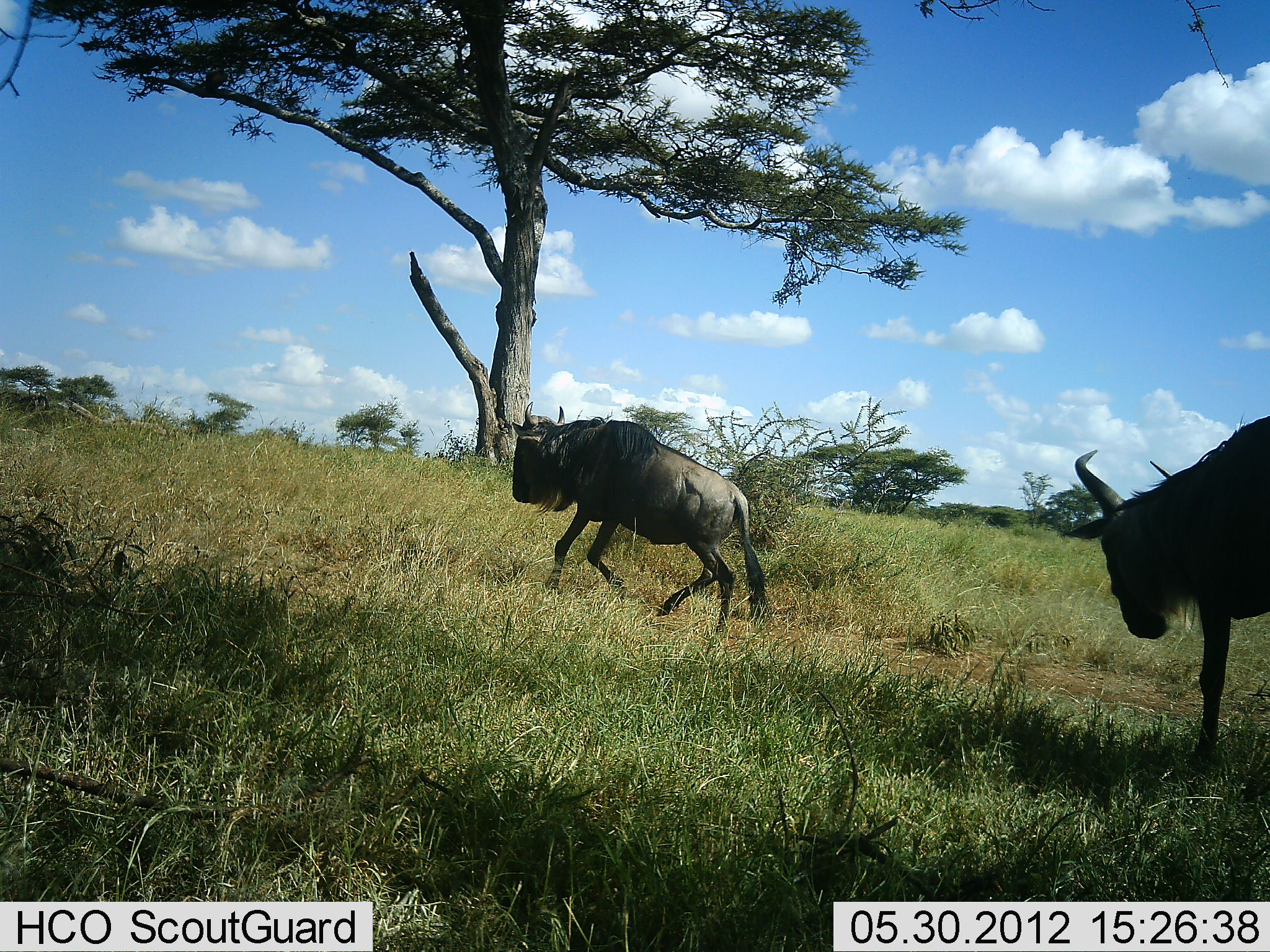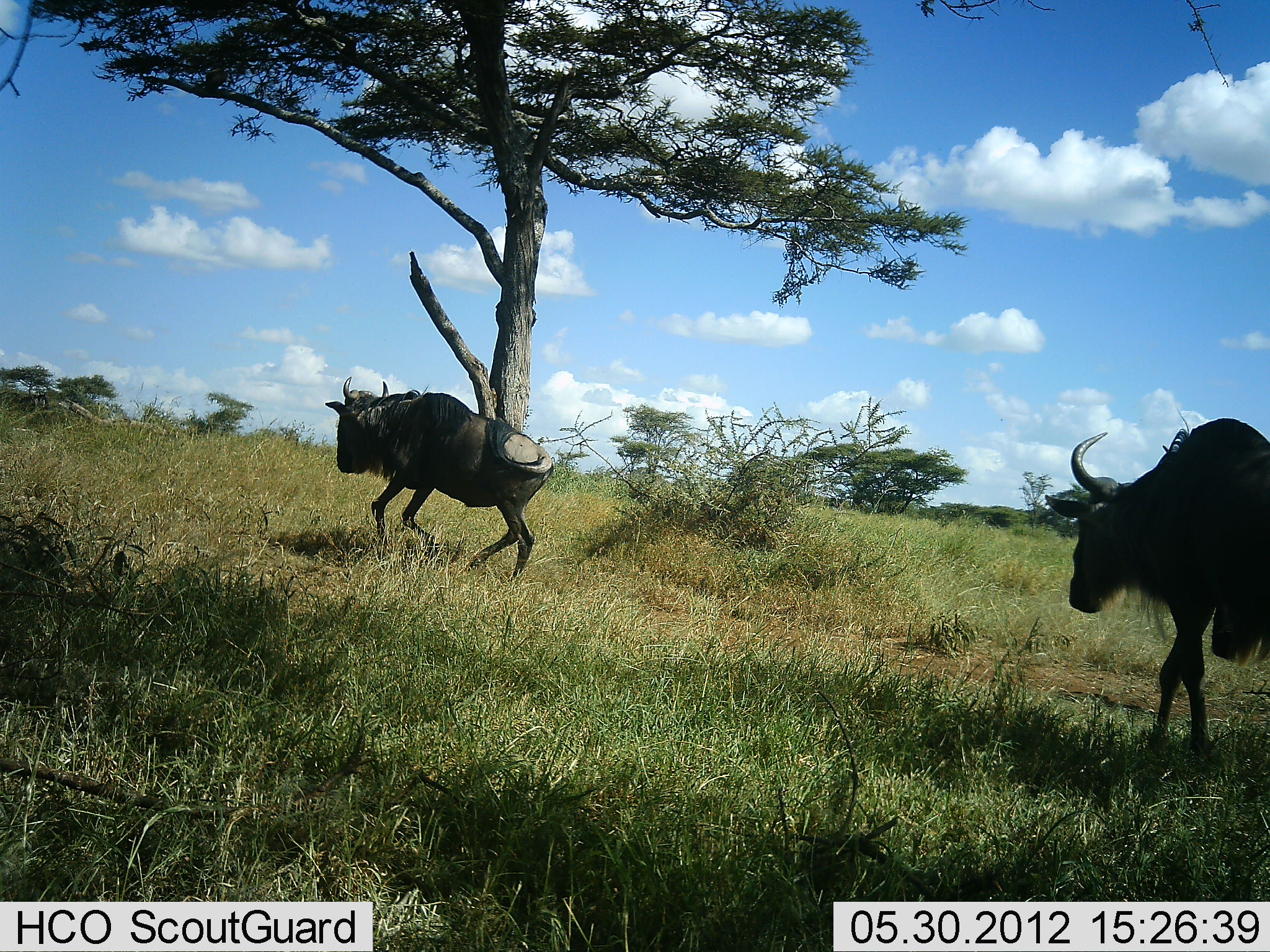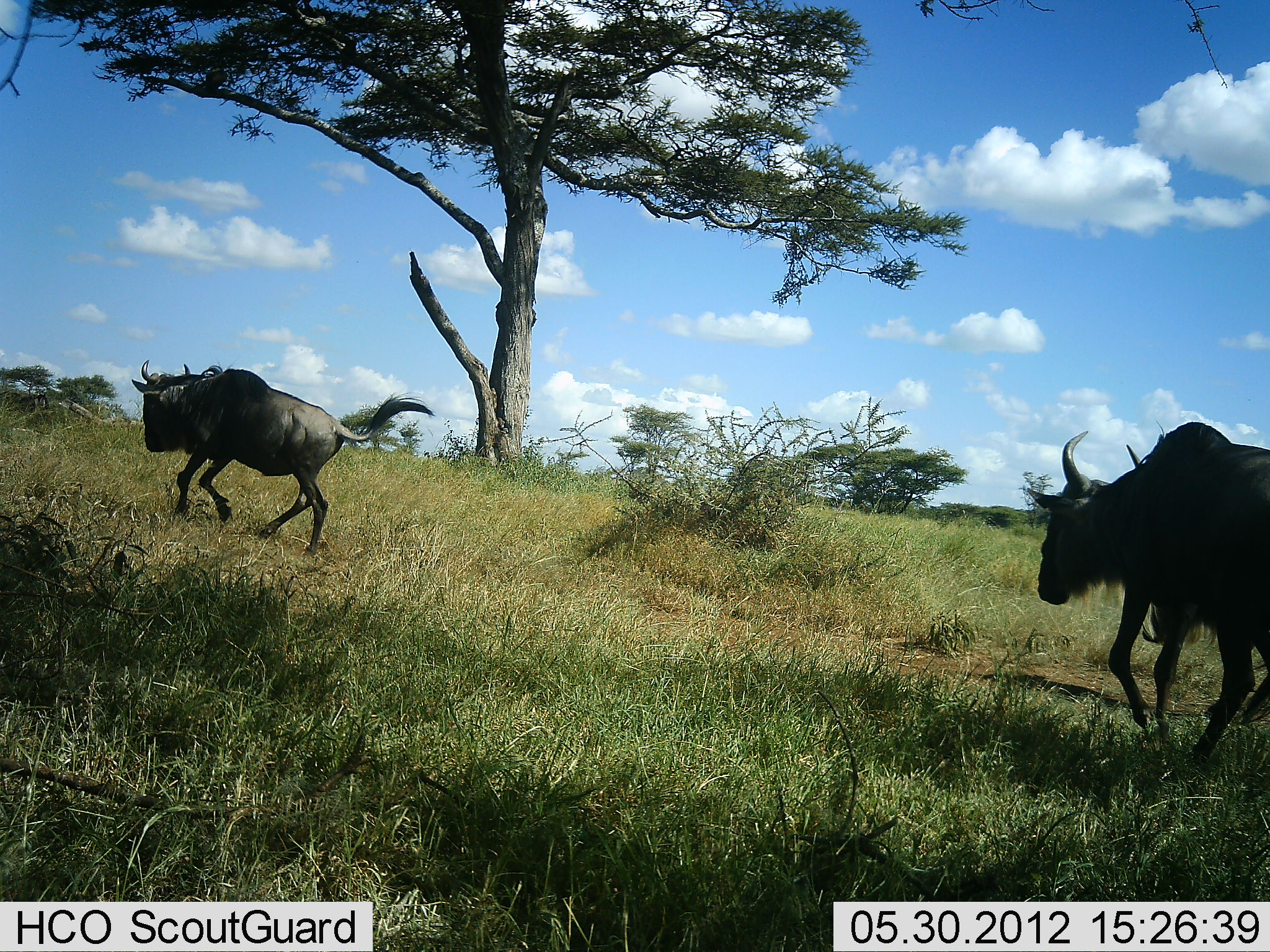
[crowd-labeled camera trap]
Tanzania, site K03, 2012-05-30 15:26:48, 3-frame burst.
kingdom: Animalia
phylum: Chordata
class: Mammalia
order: Artiodactyla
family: Bovidae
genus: Connochaetes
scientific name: Connochaetes taurinus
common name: blue wildebeest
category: wildebeest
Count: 2.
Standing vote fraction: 0%.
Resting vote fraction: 0%.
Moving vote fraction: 100%.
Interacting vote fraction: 0%.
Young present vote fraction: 0%.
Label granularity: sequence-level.